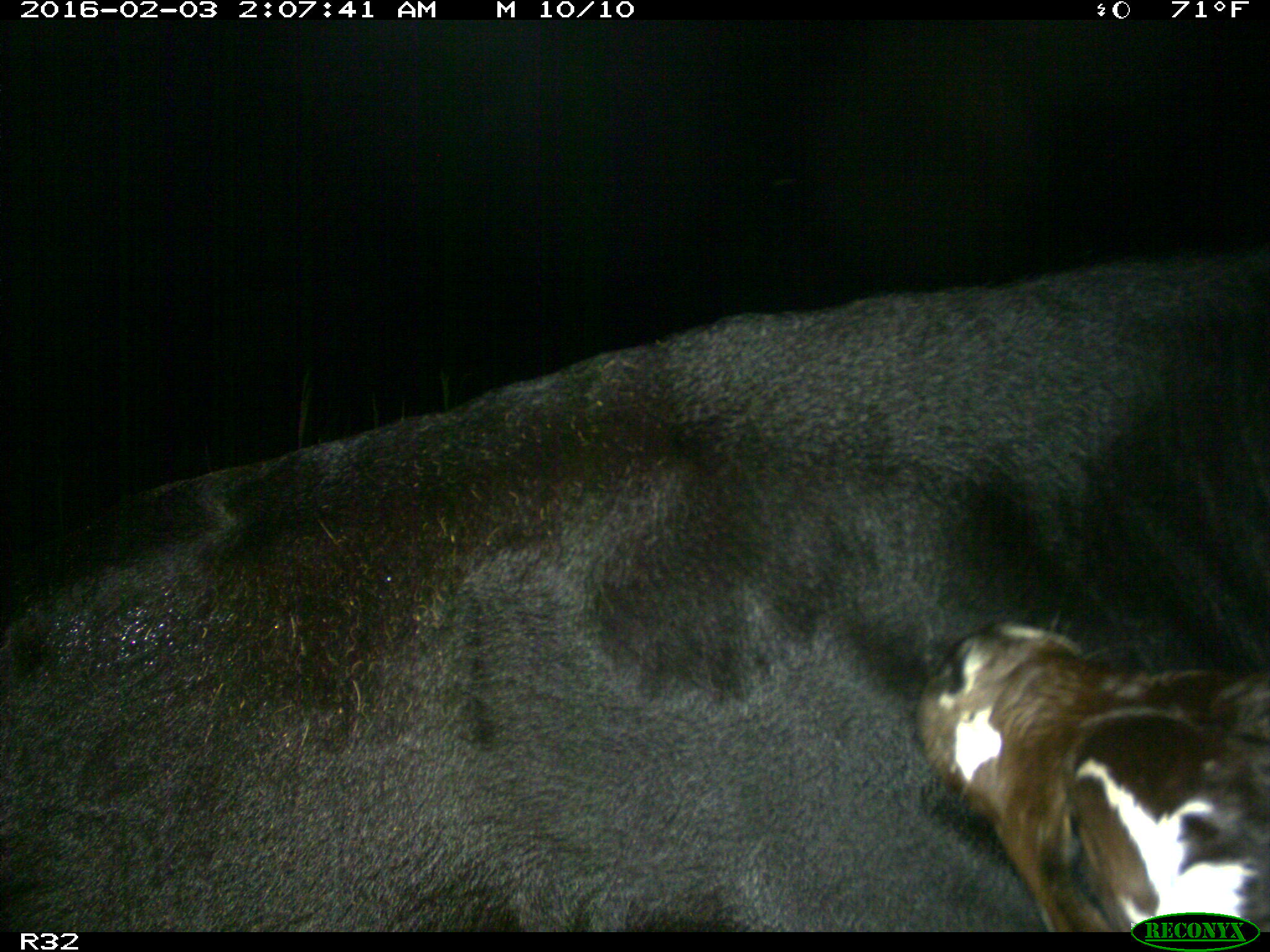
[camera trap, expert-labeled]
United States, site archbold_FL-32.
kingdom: Animalia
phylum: Chordata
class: Mammalia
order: Artiodactyla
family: Bovidae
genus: Bos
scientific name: Bos taurus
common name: domestic cow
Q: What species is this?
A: Bos taurus (domestic cow).